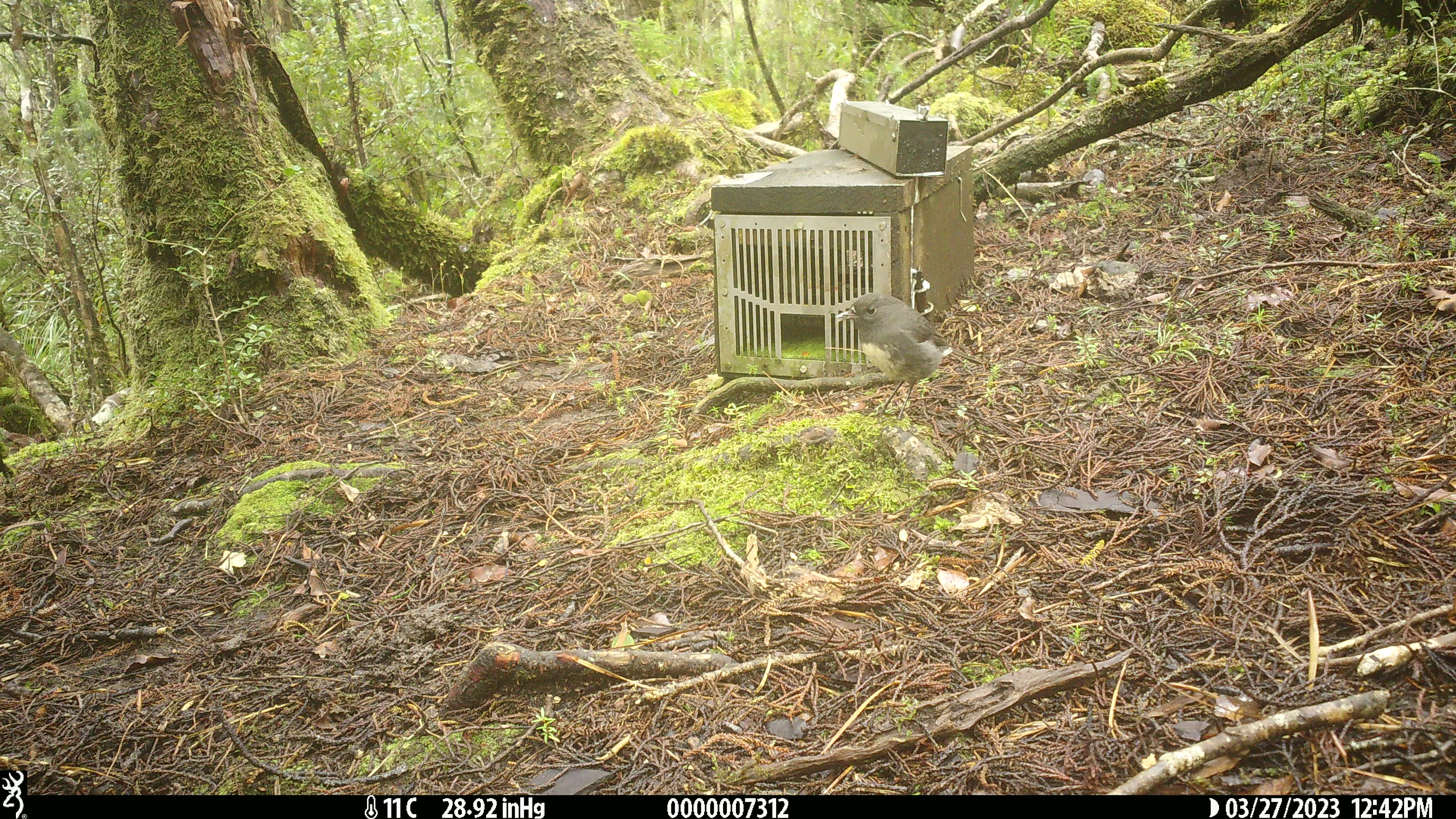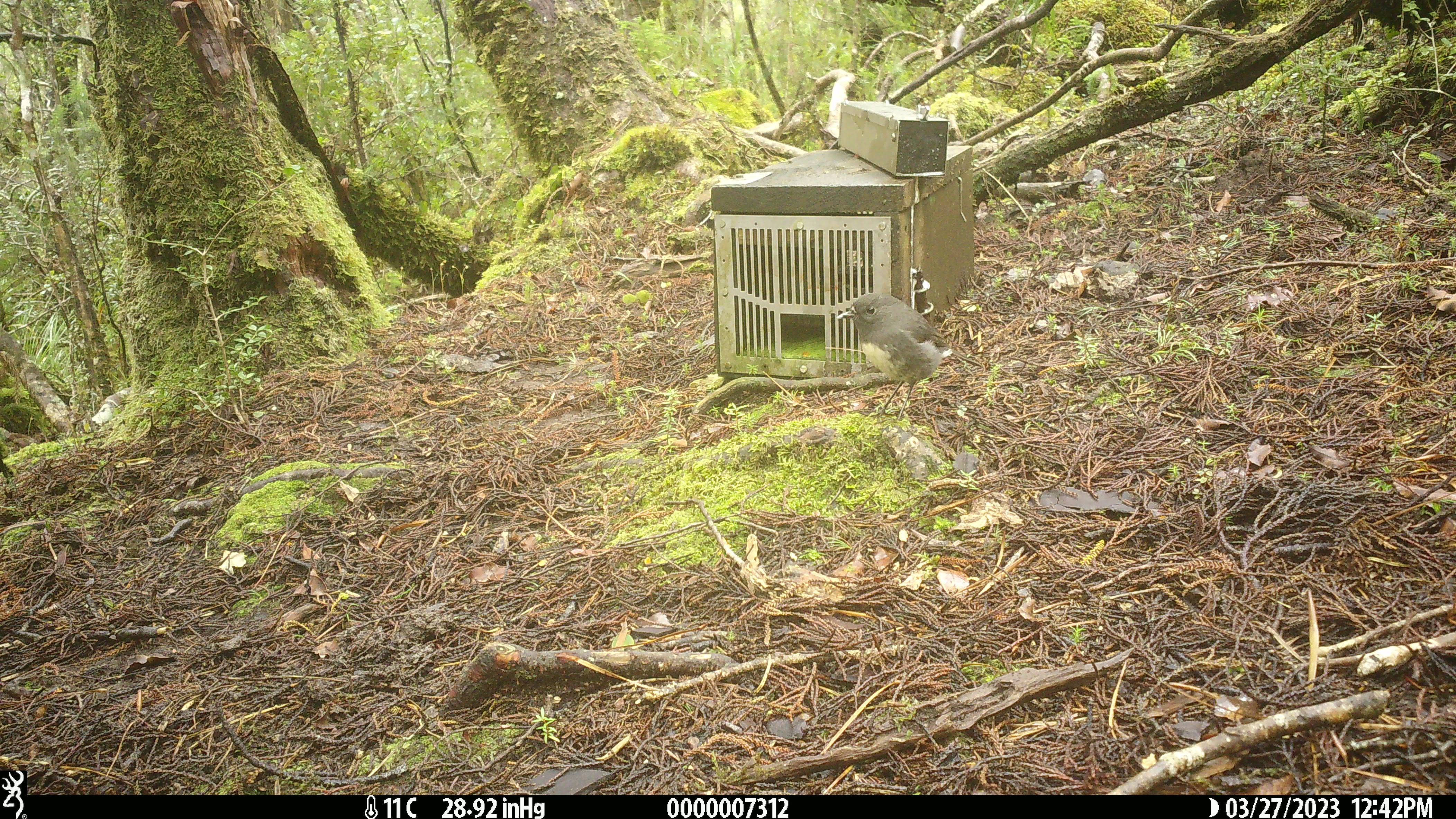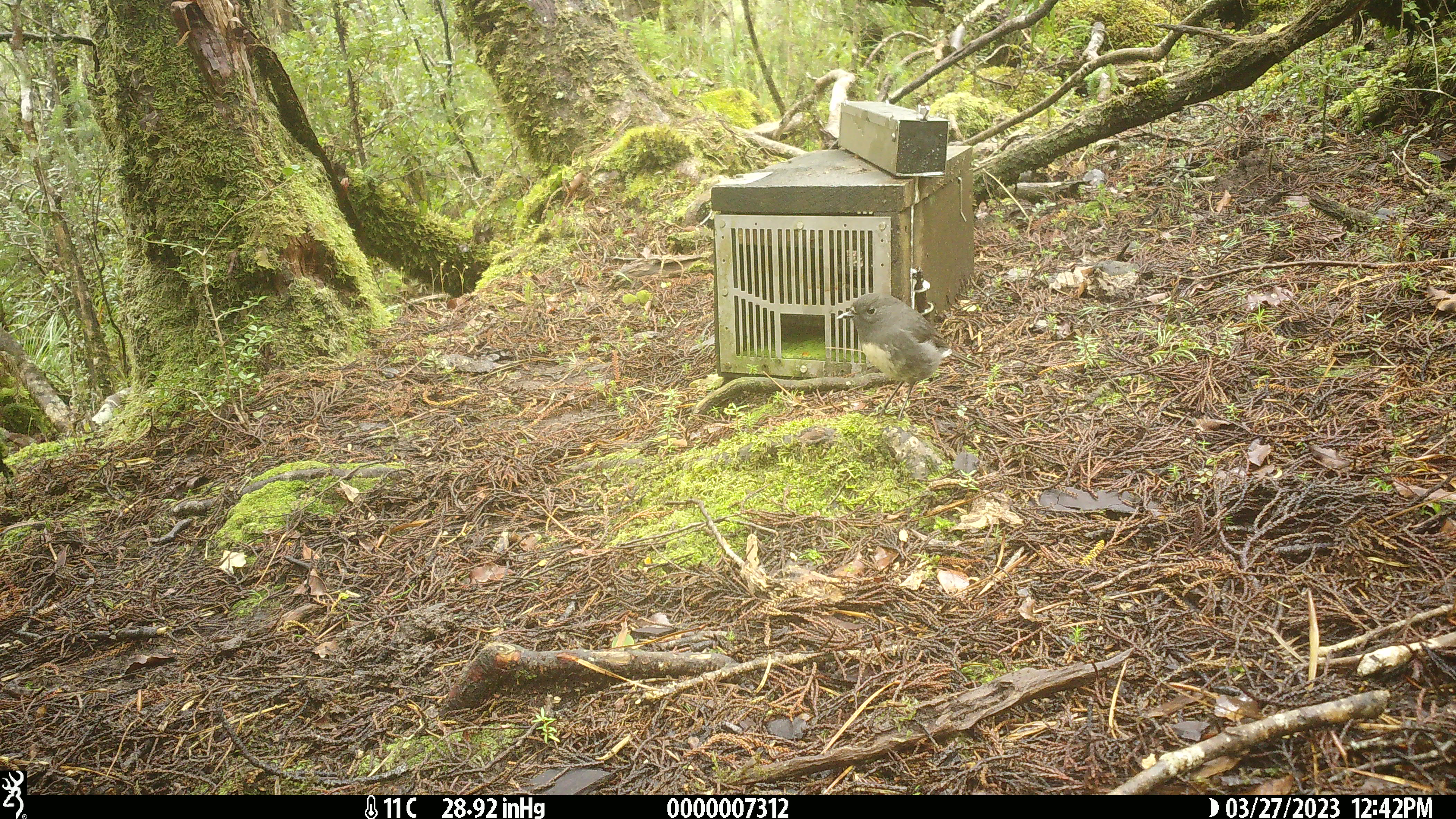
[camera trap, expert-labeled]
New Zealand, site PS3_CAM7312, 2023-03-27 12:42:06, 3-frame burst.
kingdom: Animalia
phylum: Chordata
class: Aves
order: Passeriformes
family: Petroicidae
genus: Petroica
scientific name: Petroica australis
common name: new zealand robin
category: robin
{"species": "robin (new zealand robin) (Petroica australis)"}